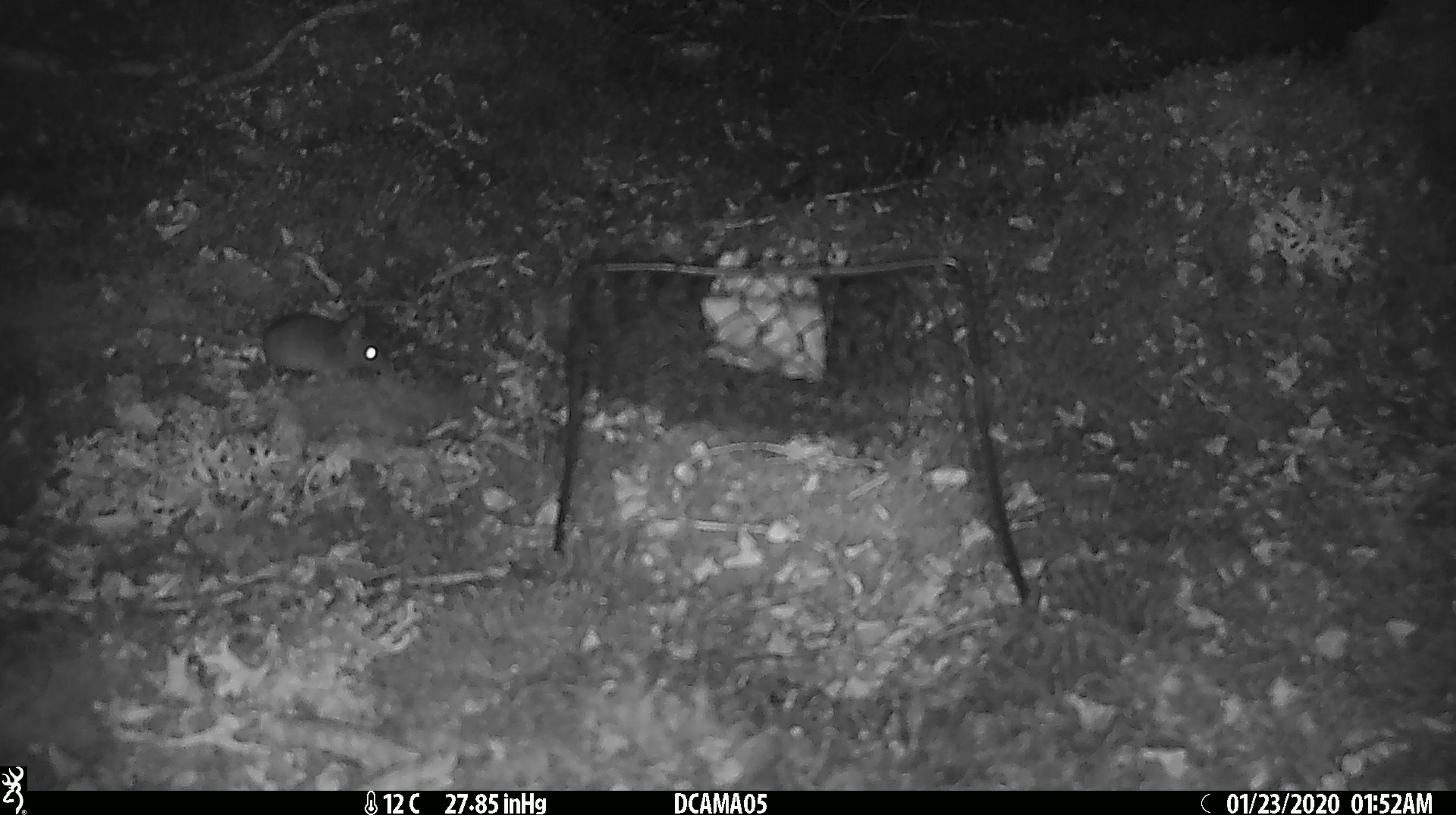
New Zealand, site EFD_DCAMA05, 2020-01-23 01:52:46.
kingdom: Animalia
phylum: Chordata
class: Mammalia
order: Rodentia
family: Muridae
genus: Mus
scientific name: Mus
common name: mouse